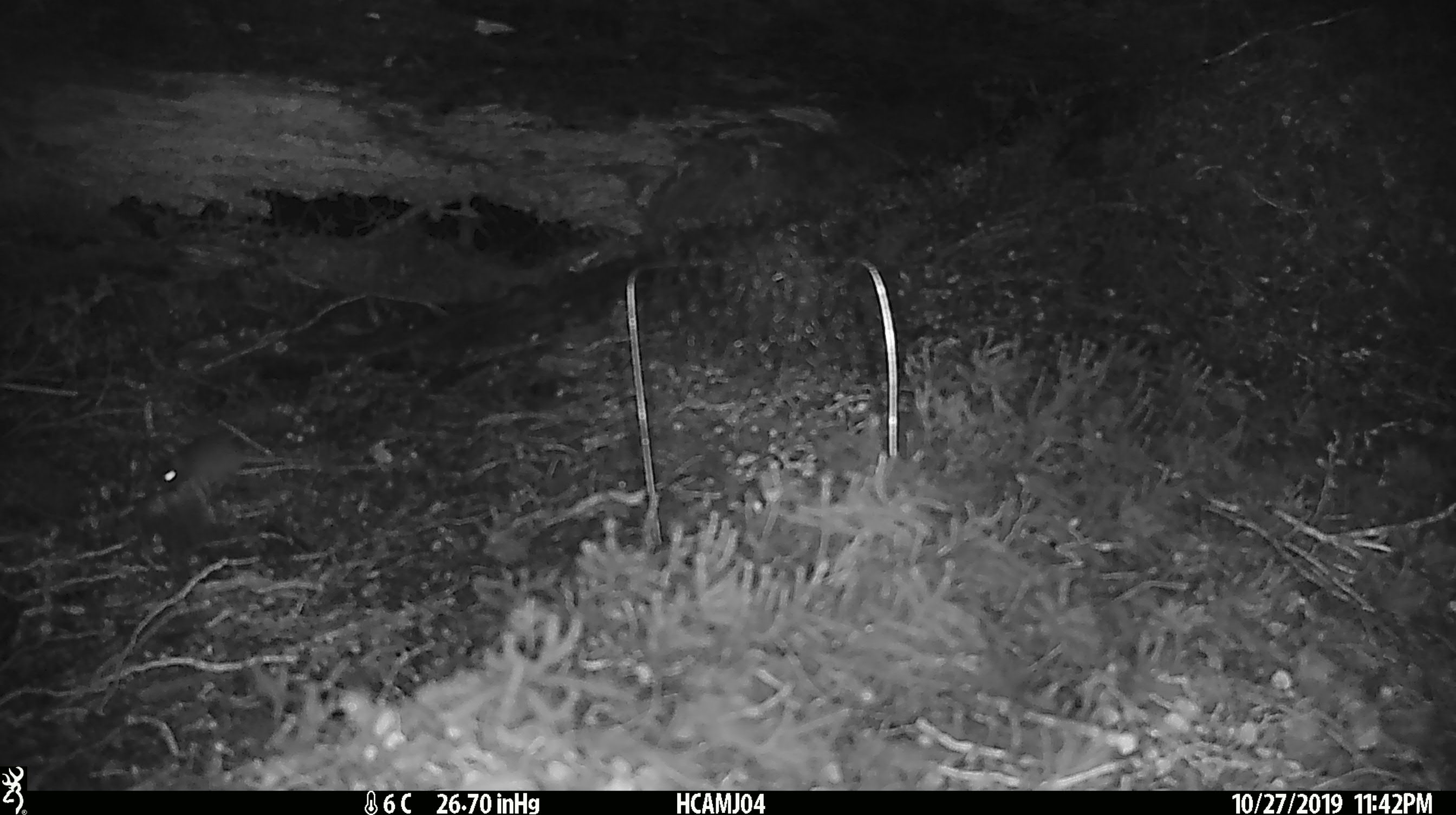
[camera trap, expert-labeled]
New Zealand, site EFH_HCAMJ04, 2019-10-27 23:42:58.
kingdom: Animalia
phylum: Chordata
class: Mammalia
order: Rodentia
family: Muridae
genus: Mus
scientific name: Mus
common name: mouse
Mouse (Mus).